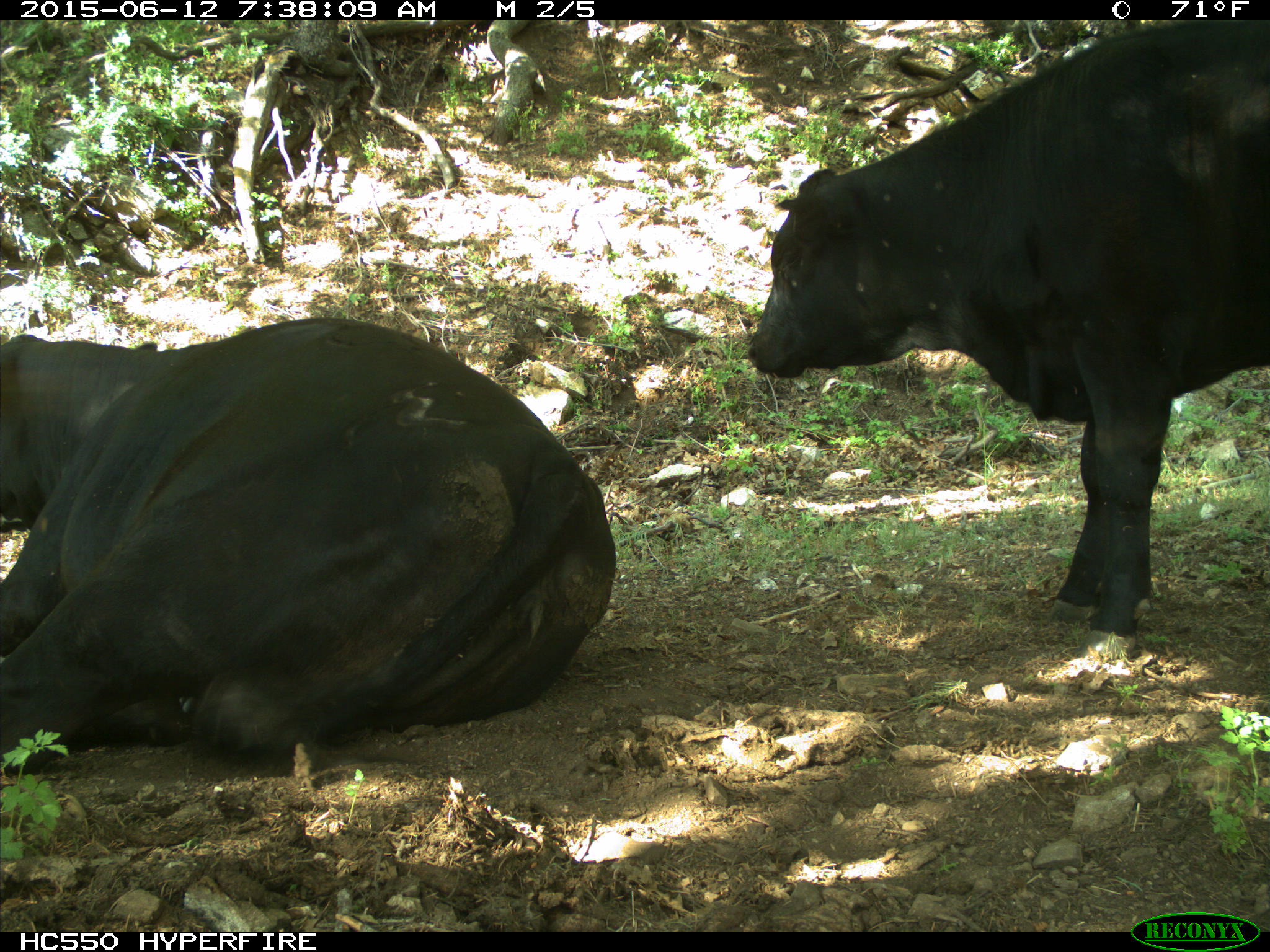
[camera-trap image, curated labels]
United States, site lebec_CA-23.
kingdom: Animalia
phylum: Chordata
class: Mammalia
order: Artiodactyla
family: Bovidae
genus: Bos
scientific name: Bos taurus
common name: domestic cow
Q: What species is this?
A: Bos taurus (domestic cow).